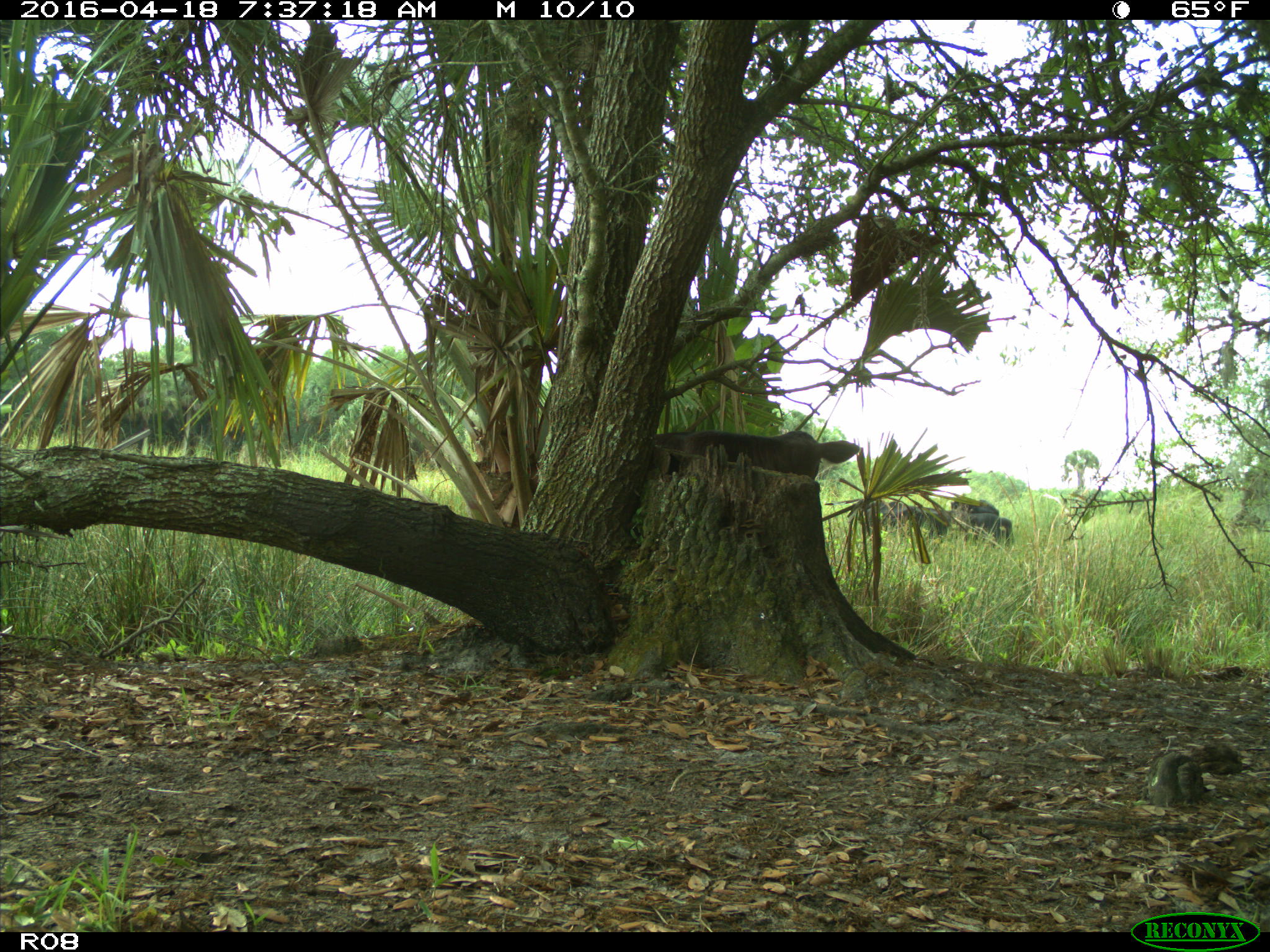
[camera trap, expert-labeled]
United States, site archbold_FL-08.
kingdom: Animalia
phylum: Chordata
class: Mammalia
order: Artiodactyla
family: Bovidae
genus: Bos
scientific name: Bos taurus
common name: domestic cow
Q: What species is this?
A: Bos taurus (domestic cow).